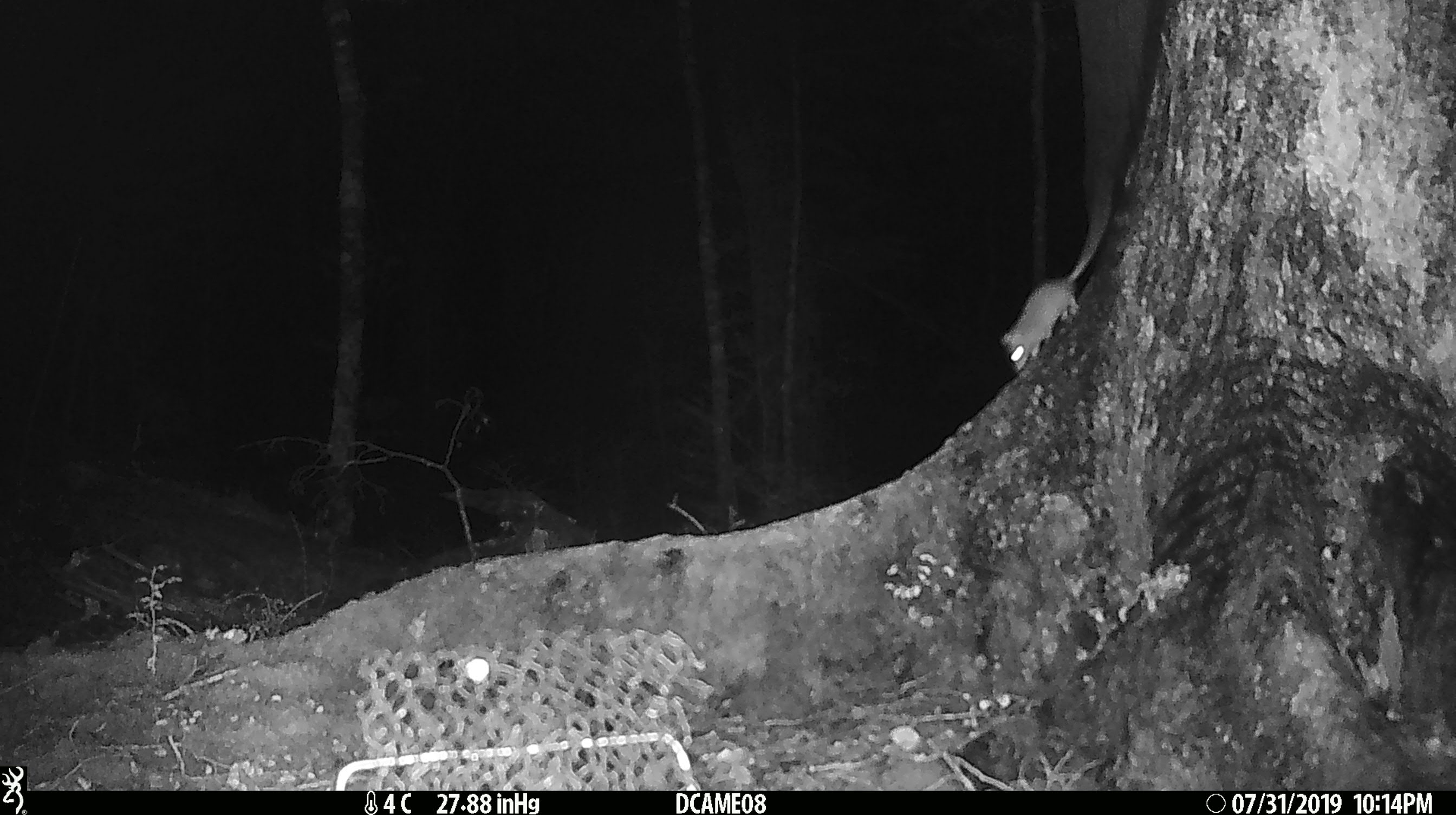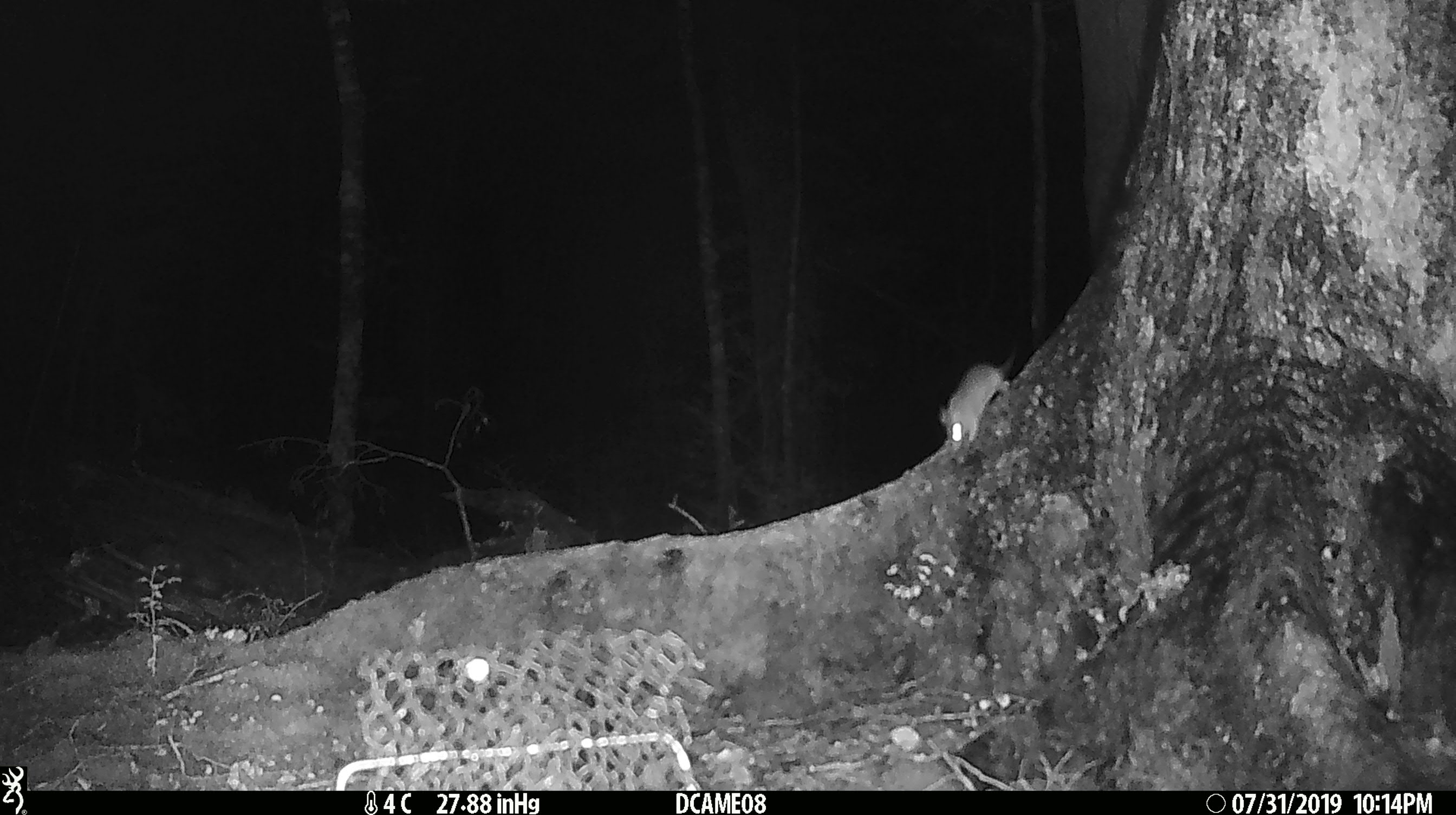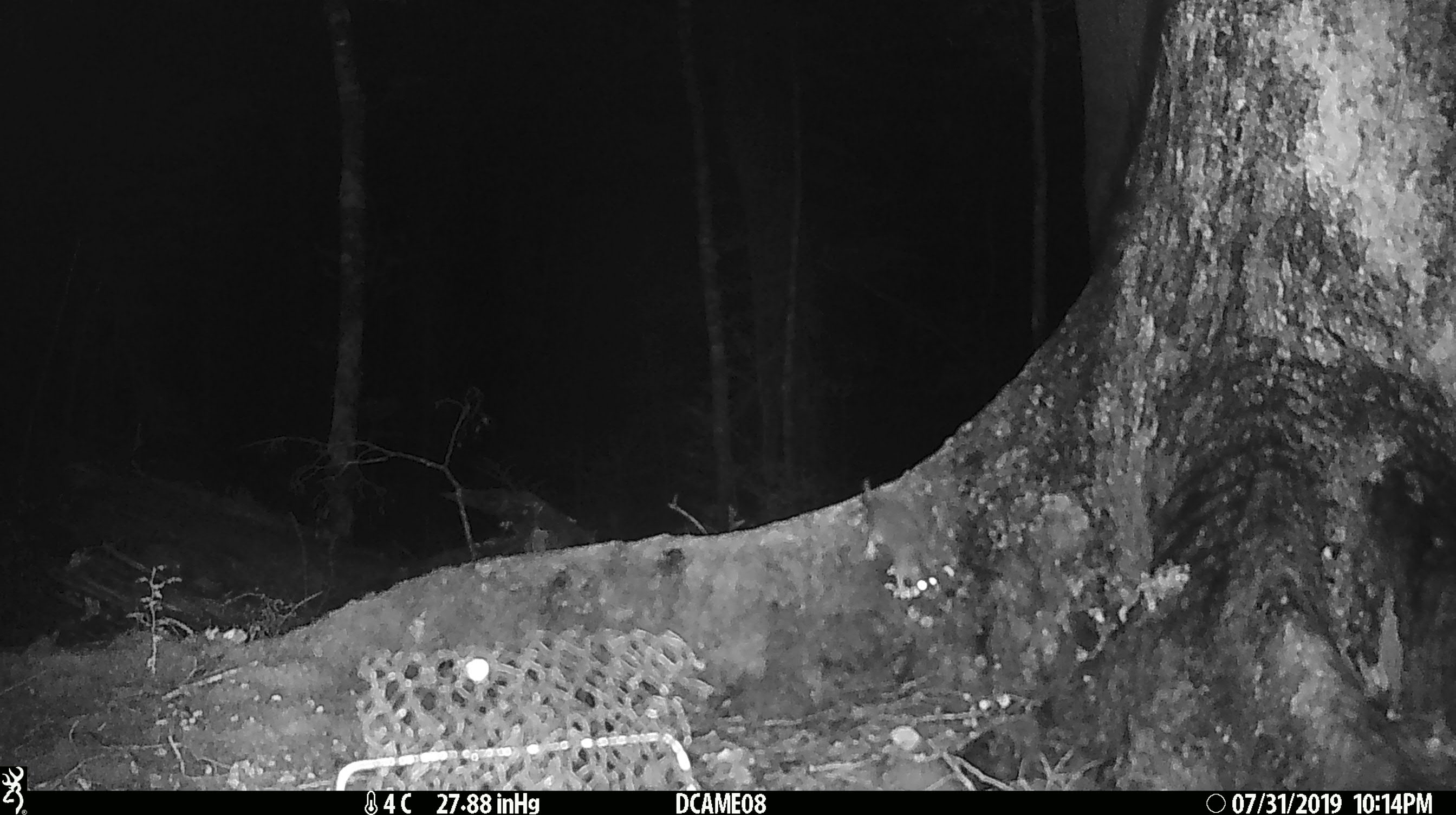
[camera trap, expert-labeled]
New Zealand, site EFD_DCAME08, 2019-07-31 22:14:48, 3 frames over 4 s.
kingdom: Animalia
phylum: Chordata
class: Mammalia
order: Rodentia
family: Muridae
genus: Mus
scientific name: Mus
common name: mouse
Mouse (Mus).